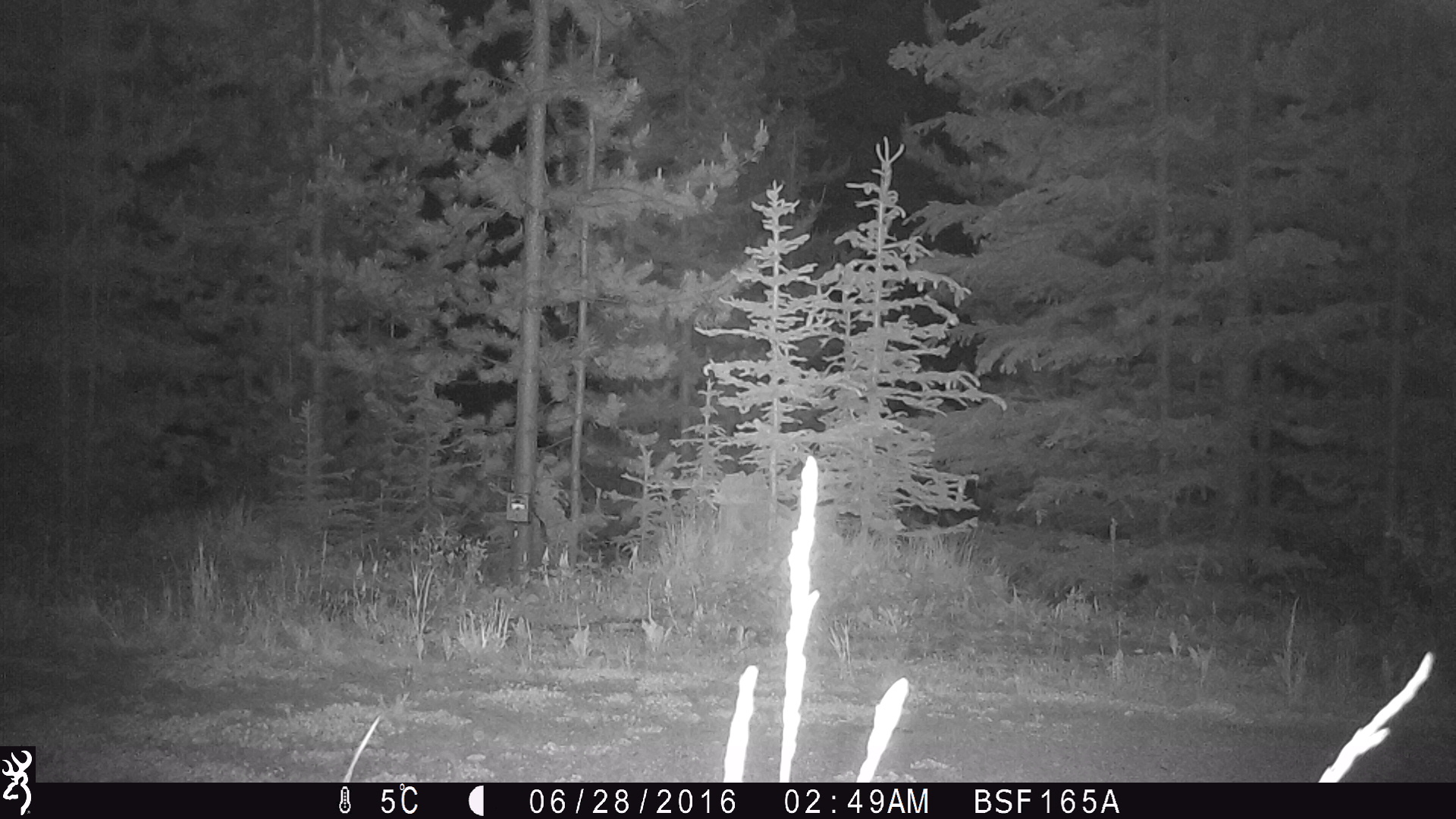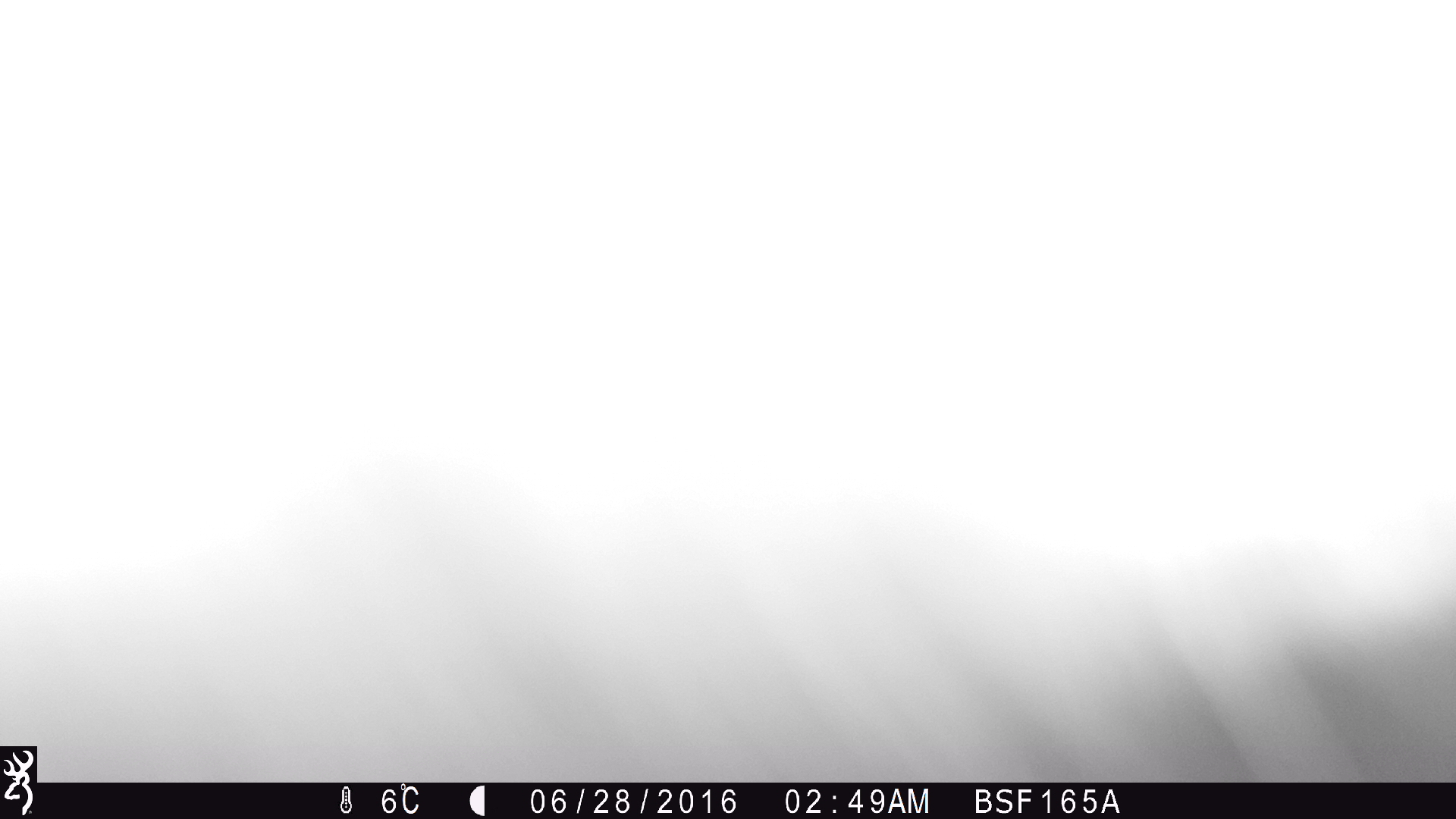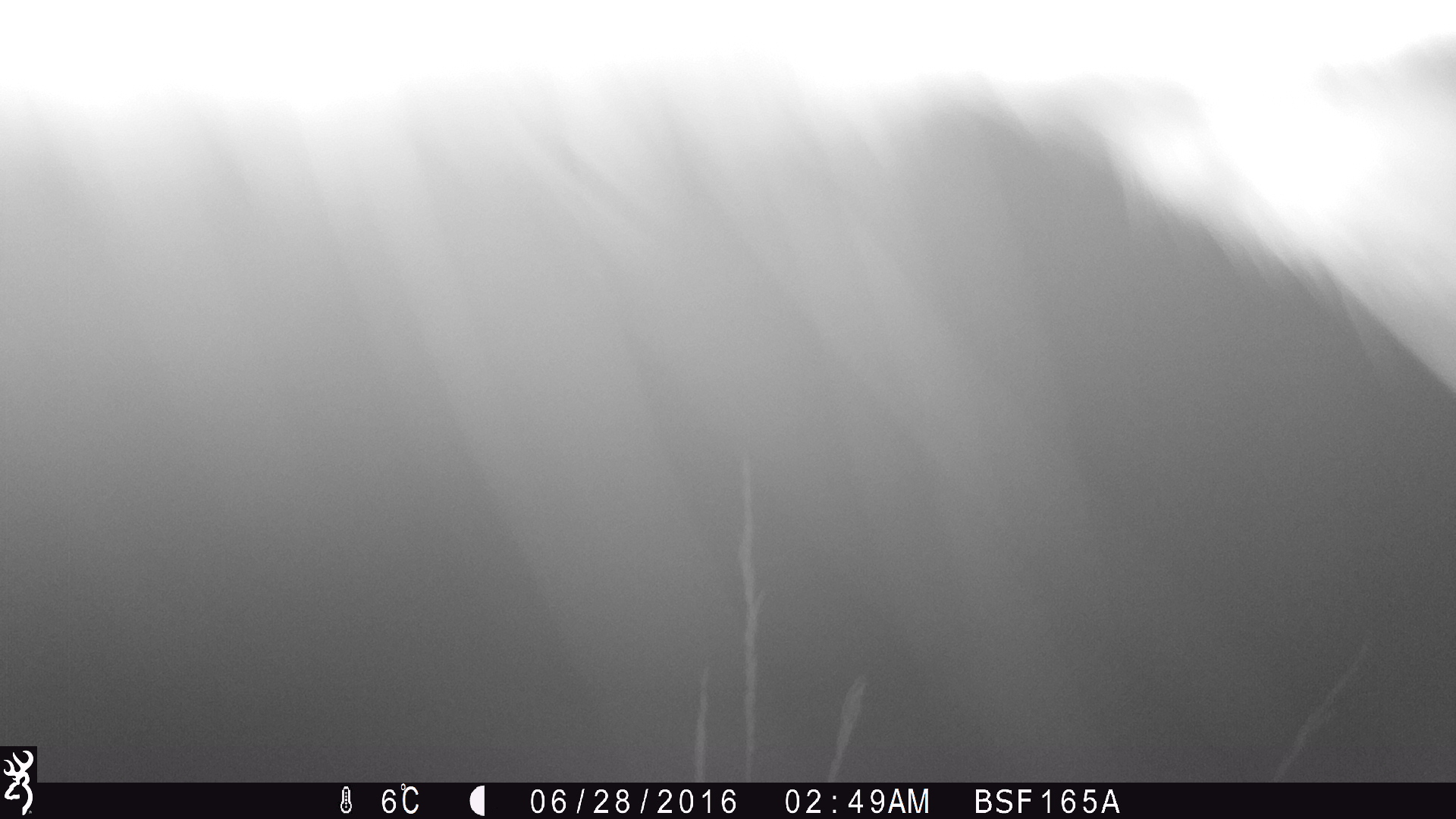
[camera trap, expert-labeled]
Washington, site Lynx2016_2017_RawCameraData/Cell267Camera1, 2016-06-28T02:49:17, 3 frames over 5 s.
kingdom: Animalia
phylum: Chordata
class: Mammalia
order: Artiodactyla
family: Cervidae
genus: Odocoileus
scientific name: Odocoileus hemionus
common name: mule deer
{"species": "Odocoileus hemionus (mule deer)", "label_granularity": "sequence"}